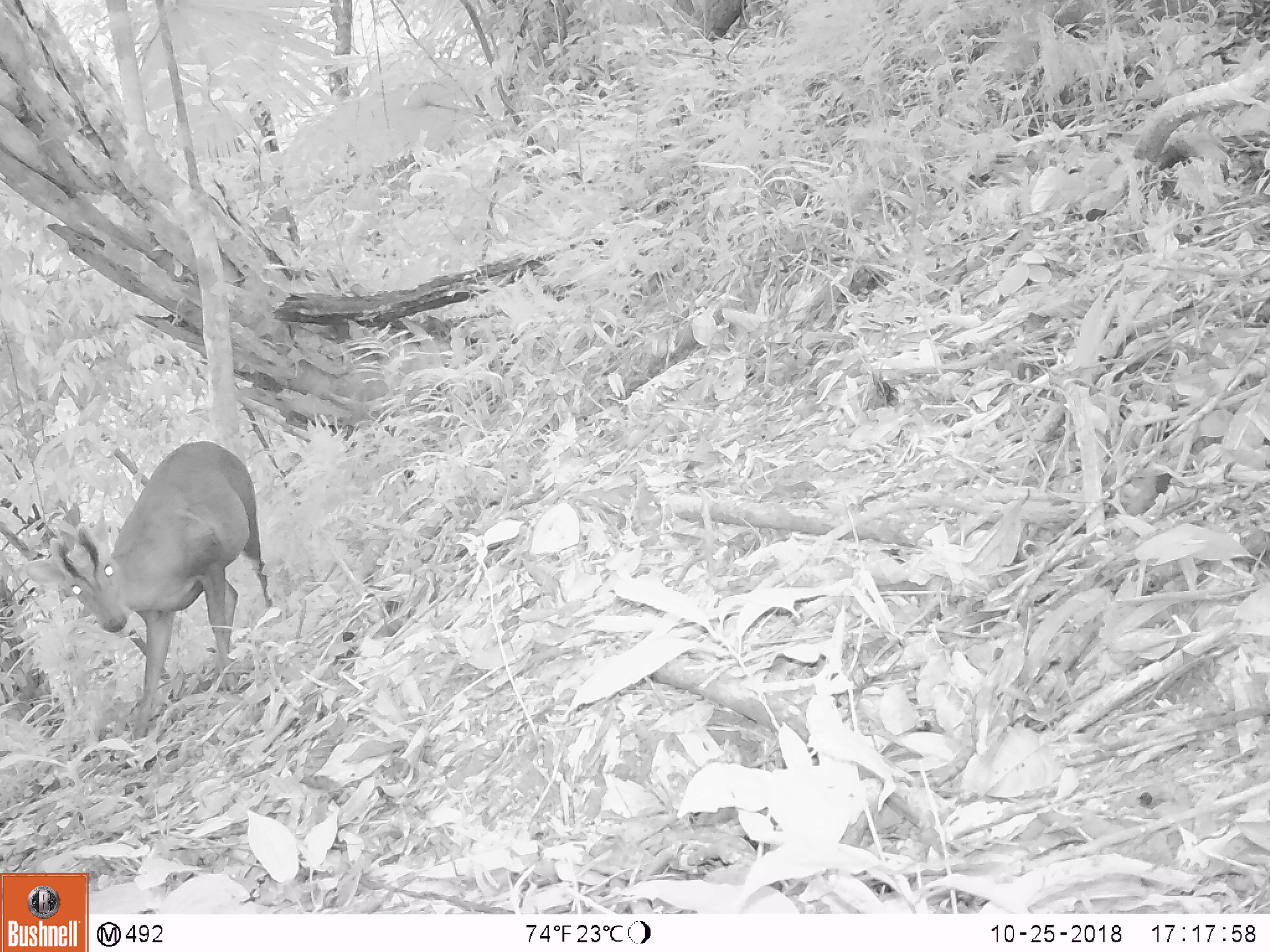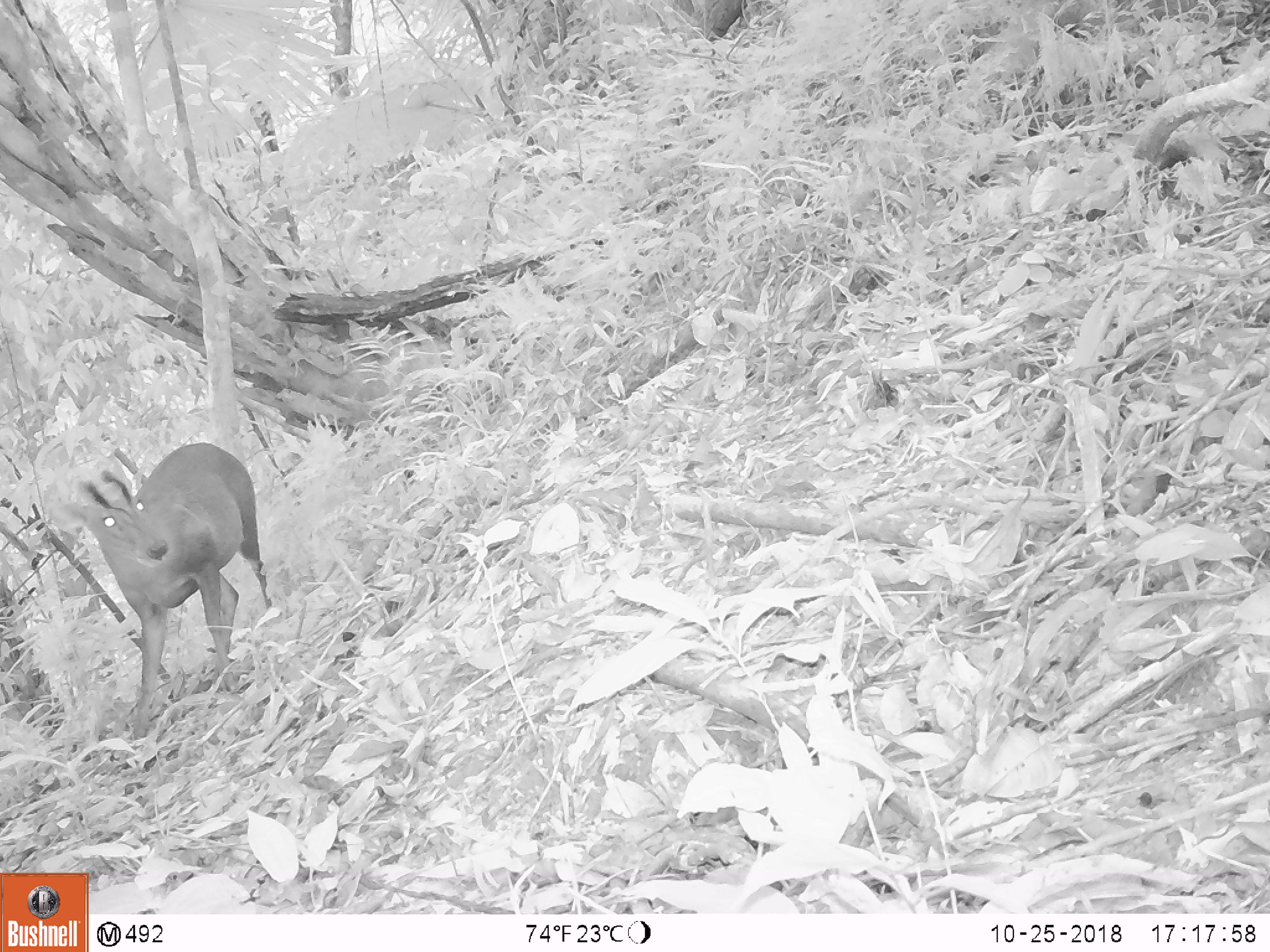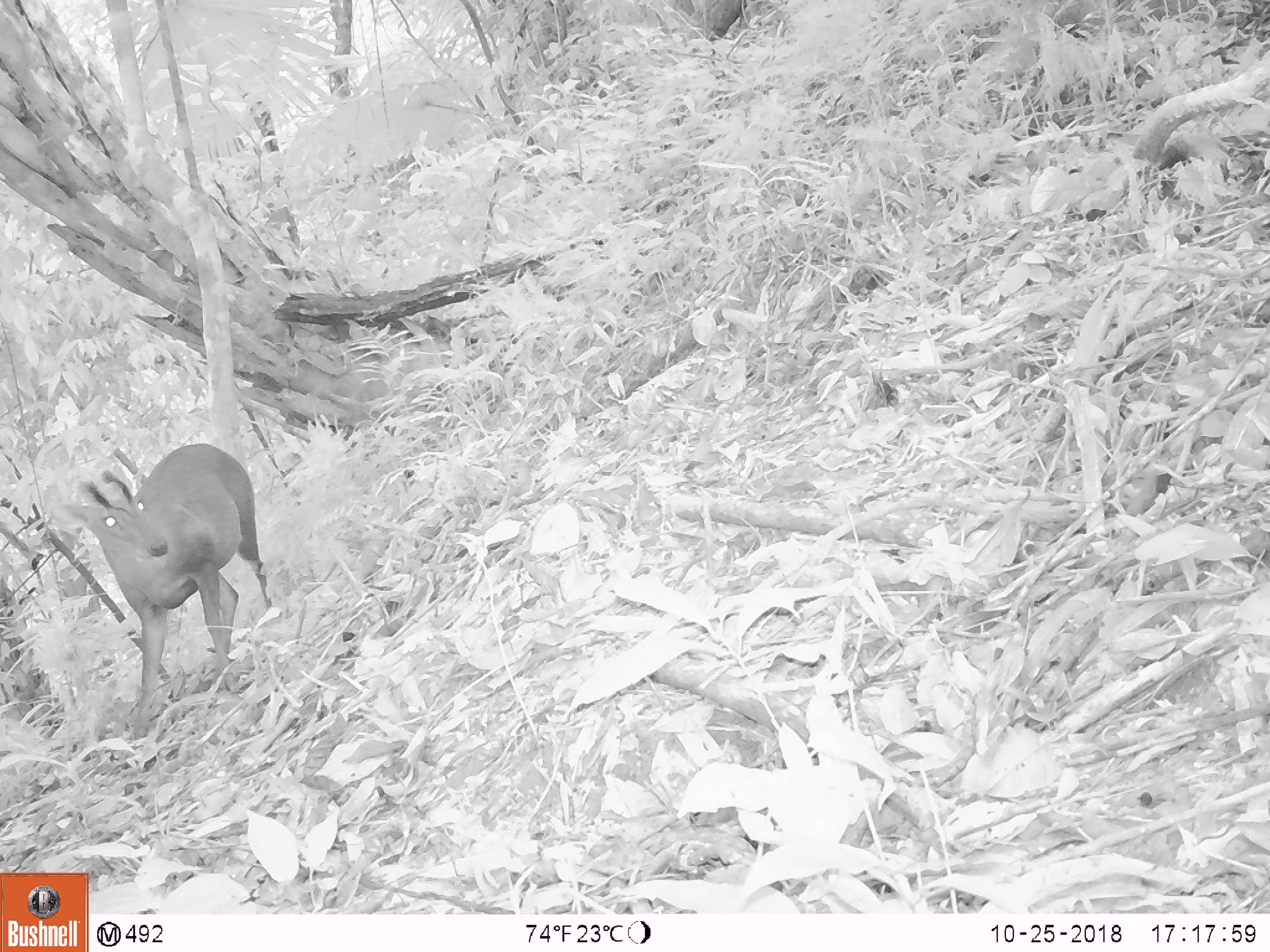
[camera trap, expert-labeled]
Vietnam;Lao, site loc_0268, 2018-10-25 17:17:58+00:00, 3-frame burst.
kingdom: Animalia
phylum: Chordata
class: Mammalia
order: Artiodactyla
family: Cervidae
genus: Muntiacus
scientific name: Muntiacus vuquangensis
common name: large-antlered muntjac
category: large antlered muntjac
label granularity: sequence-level